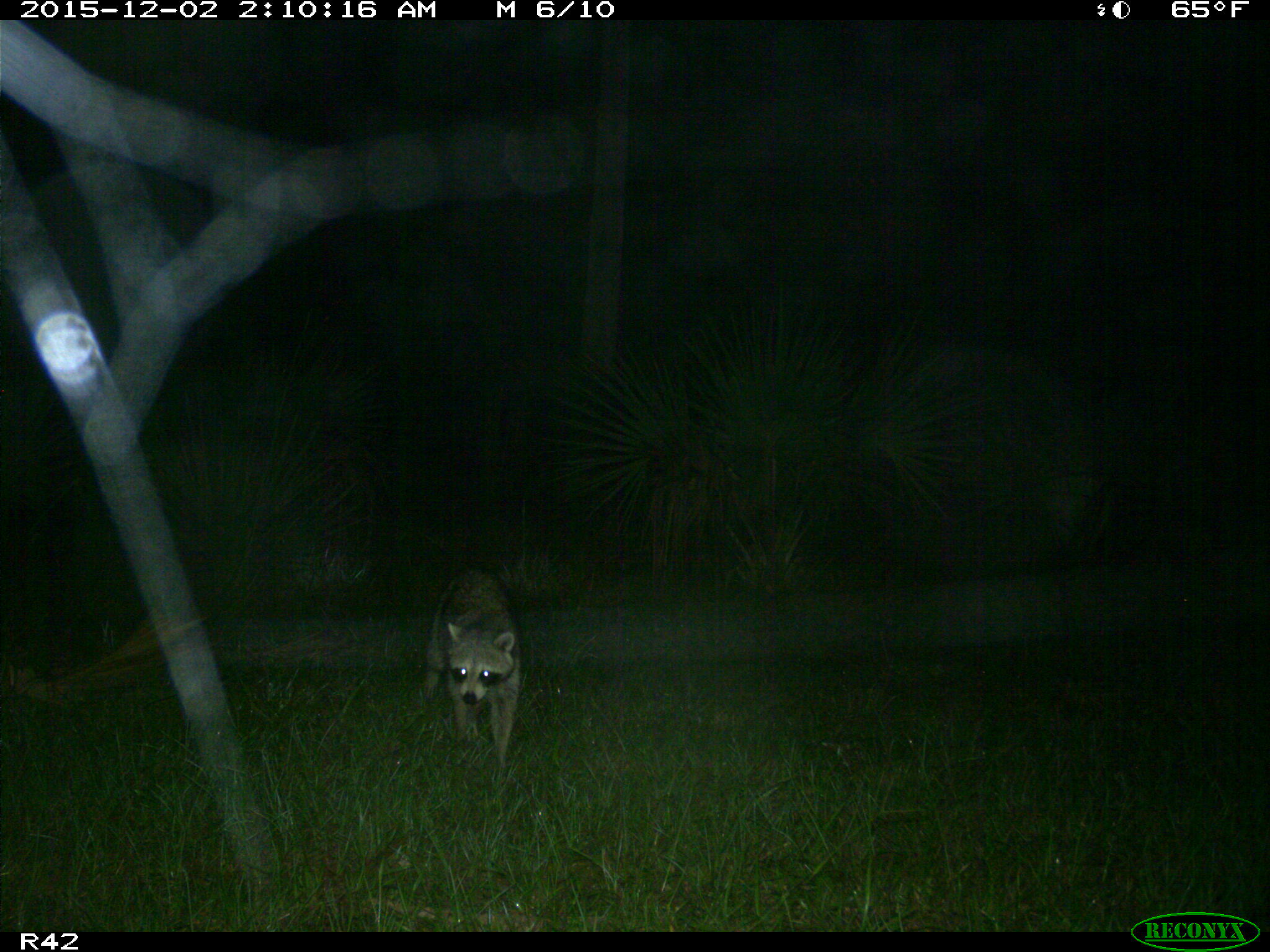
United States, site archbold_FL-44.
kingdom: Animalia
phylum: Chordata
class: Mammalia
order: Carnivora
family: Procyonidae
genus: Procyon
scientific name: Procyon lotor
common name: common raccoon